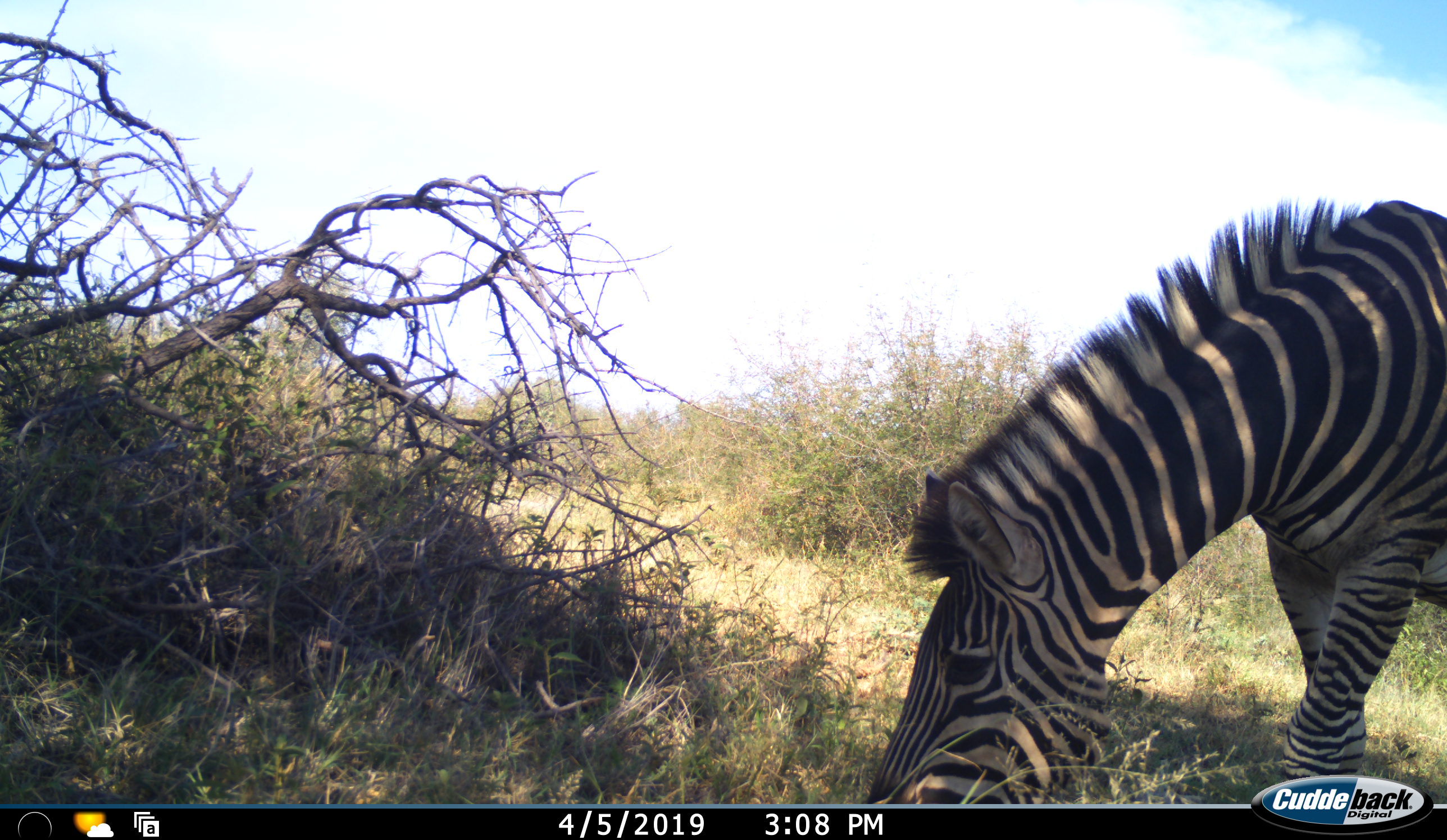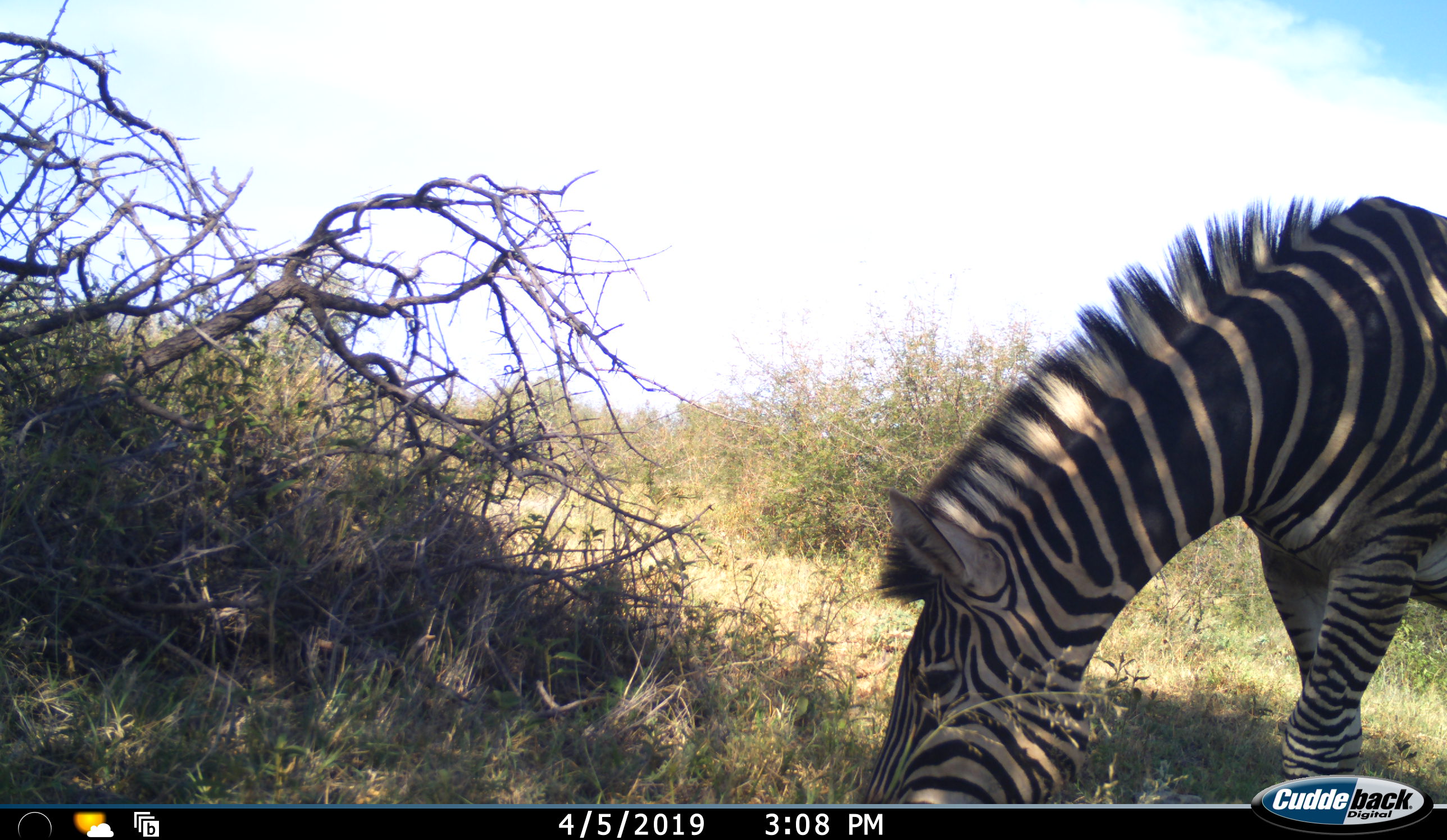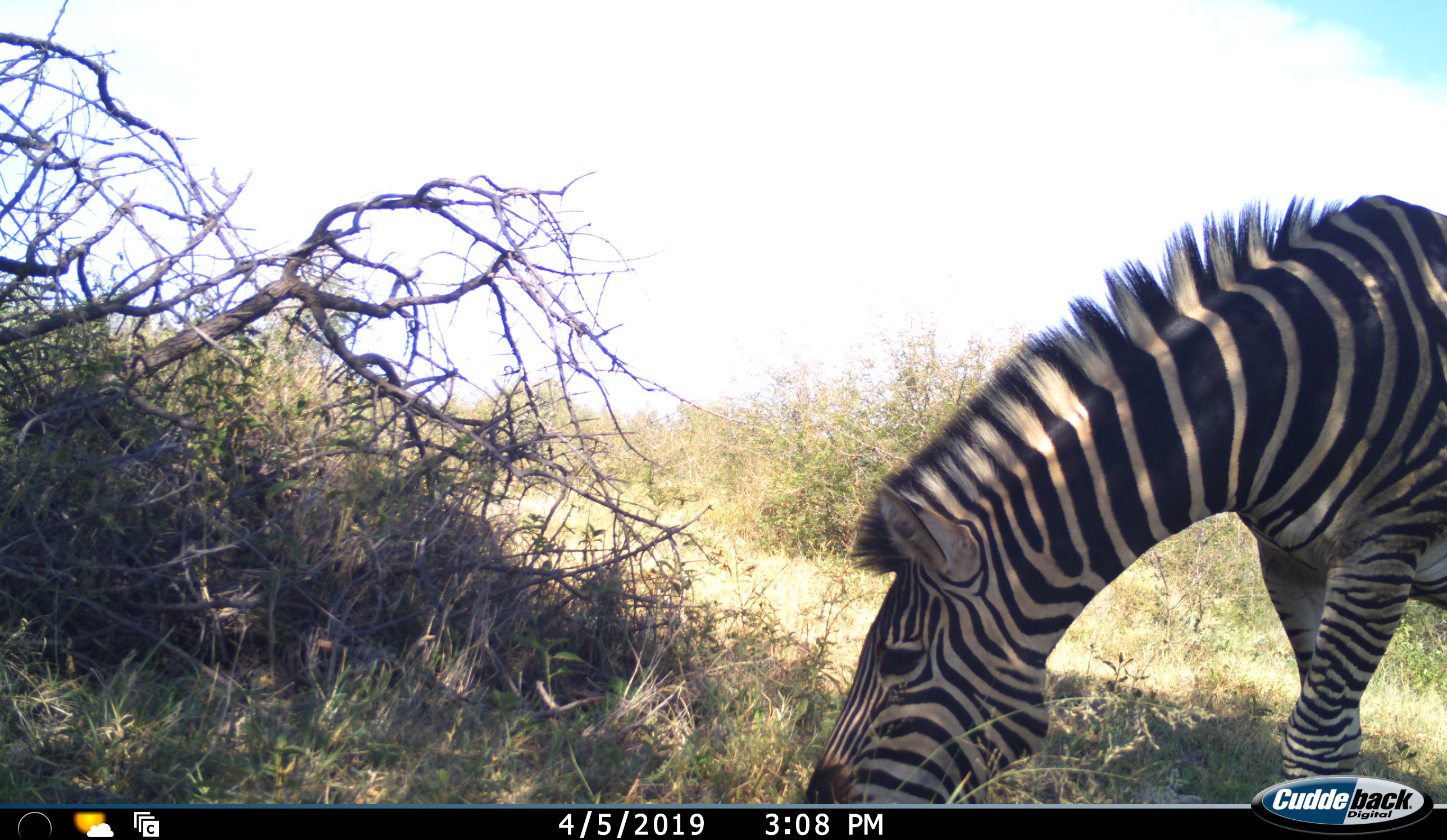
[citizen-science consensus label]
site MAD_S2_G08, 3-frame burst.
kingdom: Animalia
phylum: Chordata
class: Mammalia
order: Perissodactyla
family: Equidae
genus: Equus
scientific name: Equus quagga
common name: plains zebra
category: zebraplains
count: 1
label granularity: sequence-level